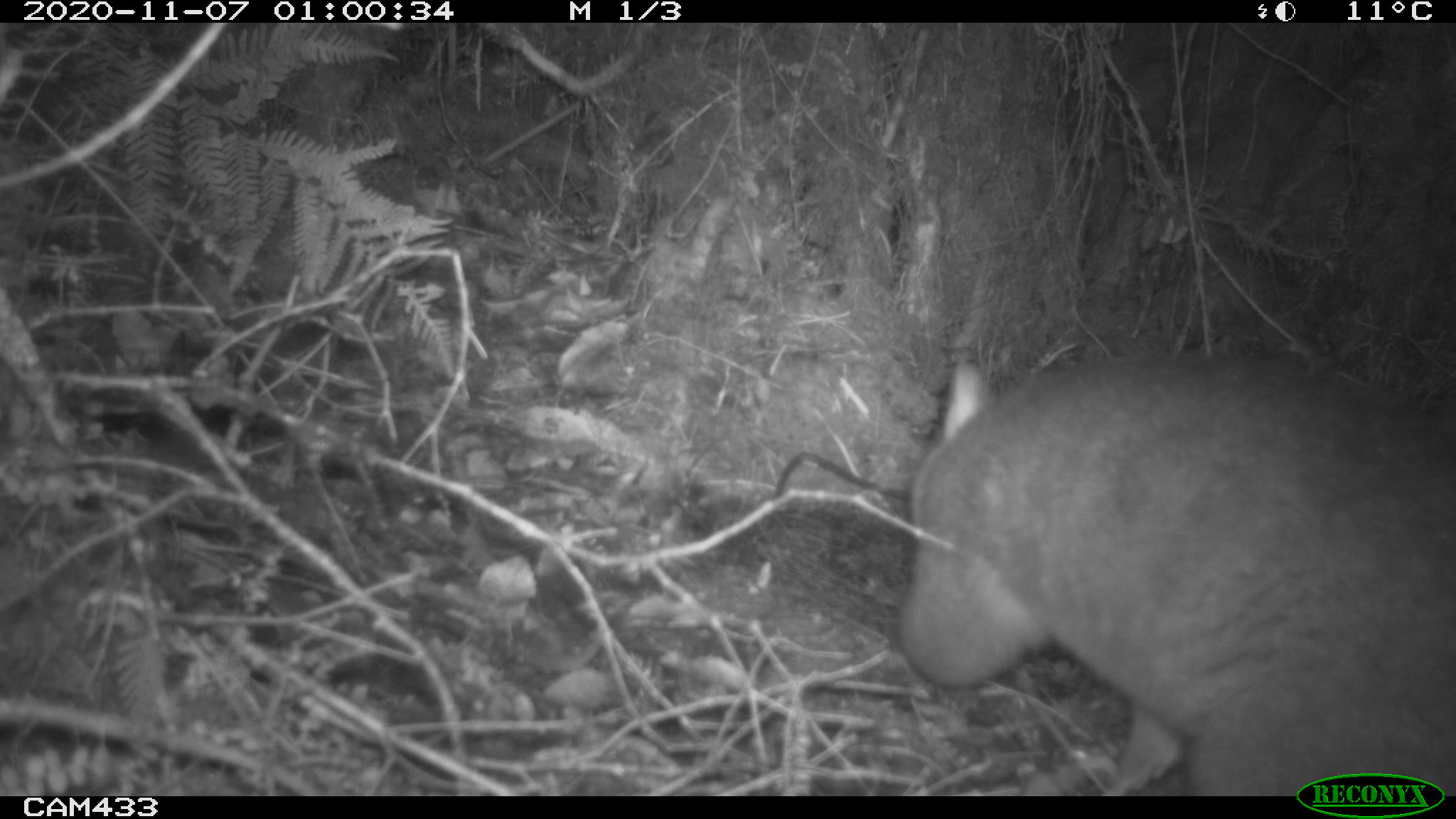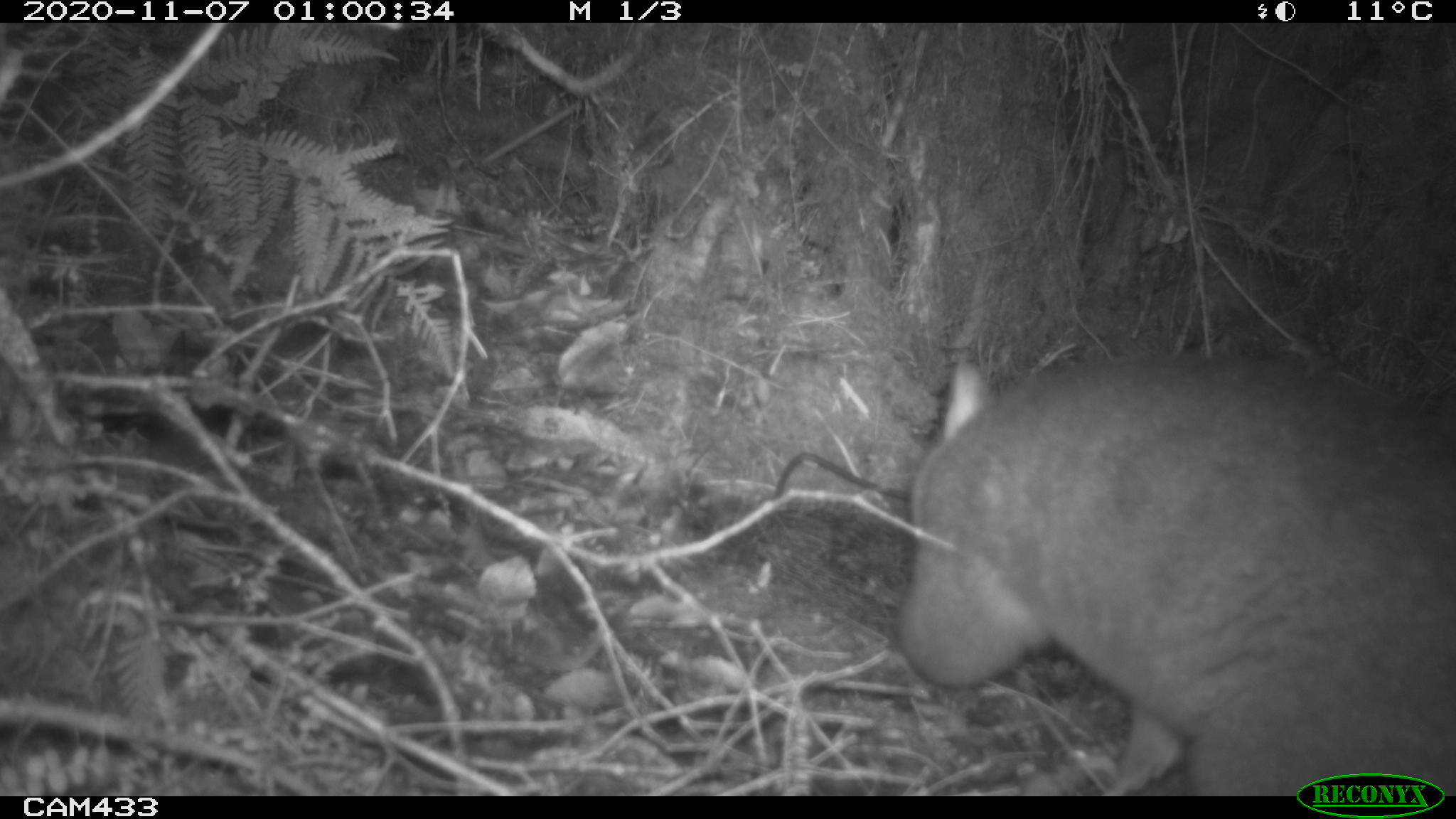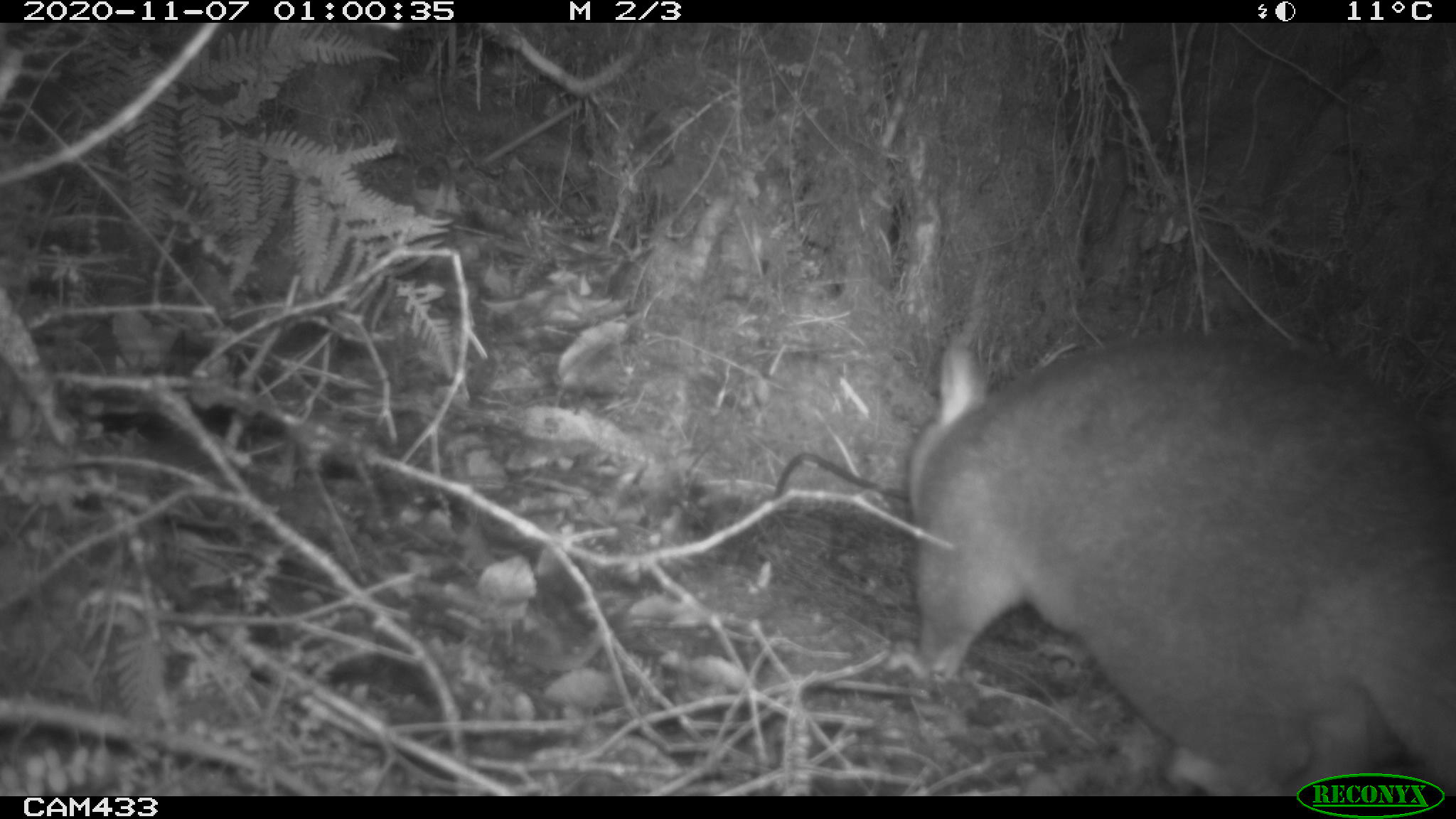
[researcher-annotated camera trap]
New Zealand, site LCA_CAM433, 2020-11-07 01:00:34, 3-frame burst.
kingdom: Animalia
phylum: Chordata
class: Mammalia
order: Diprotodontia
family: Phalangeridae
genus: Trichosurus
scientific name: Trichosurus vulpecula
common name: common brushtail possum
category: possum